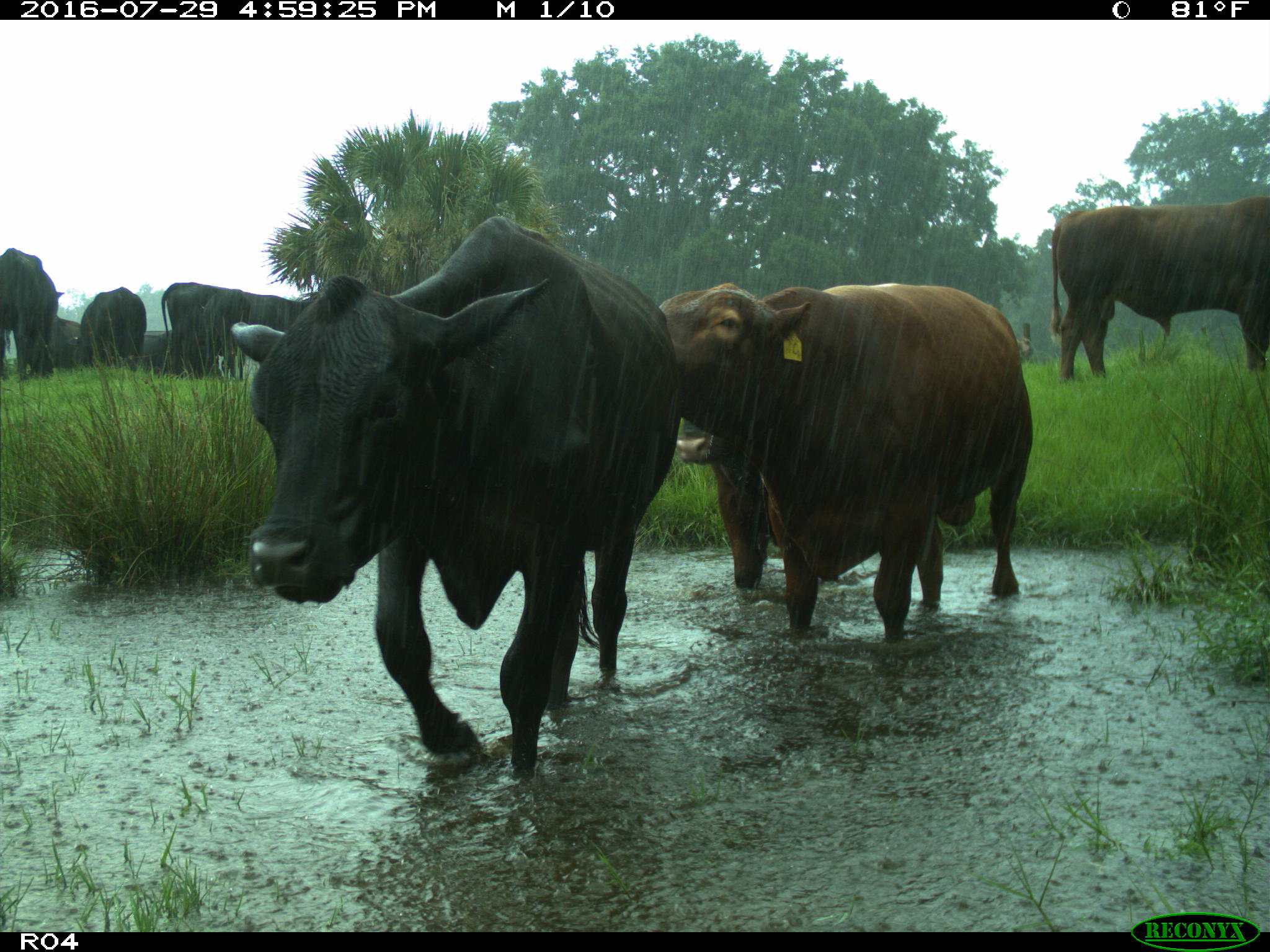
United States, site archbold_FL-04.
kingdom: Animalia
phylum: Chordata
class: Mammalia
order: Artiodactyla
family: Bovidae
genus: Bos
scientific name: Bos taurus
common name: domestic cow